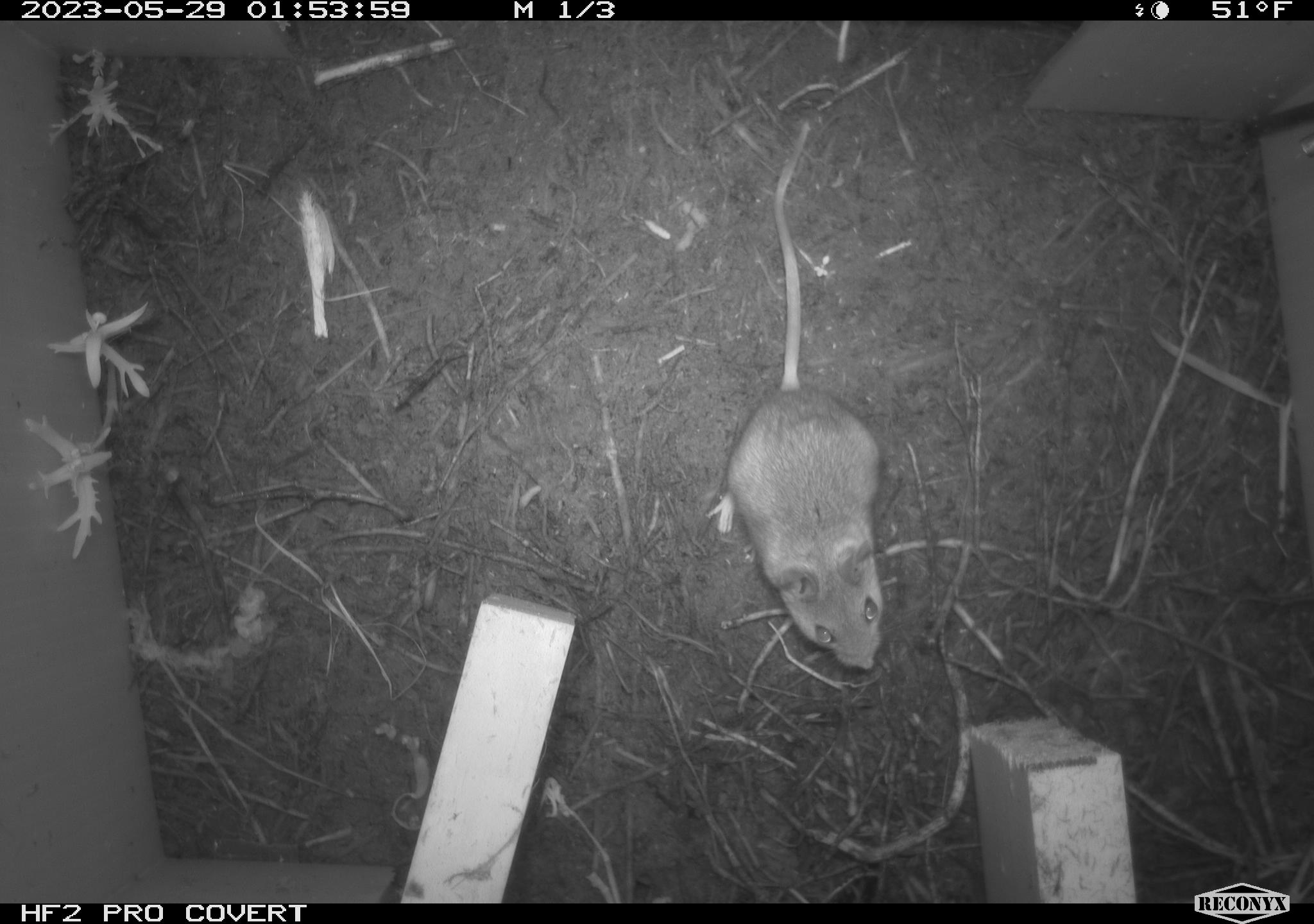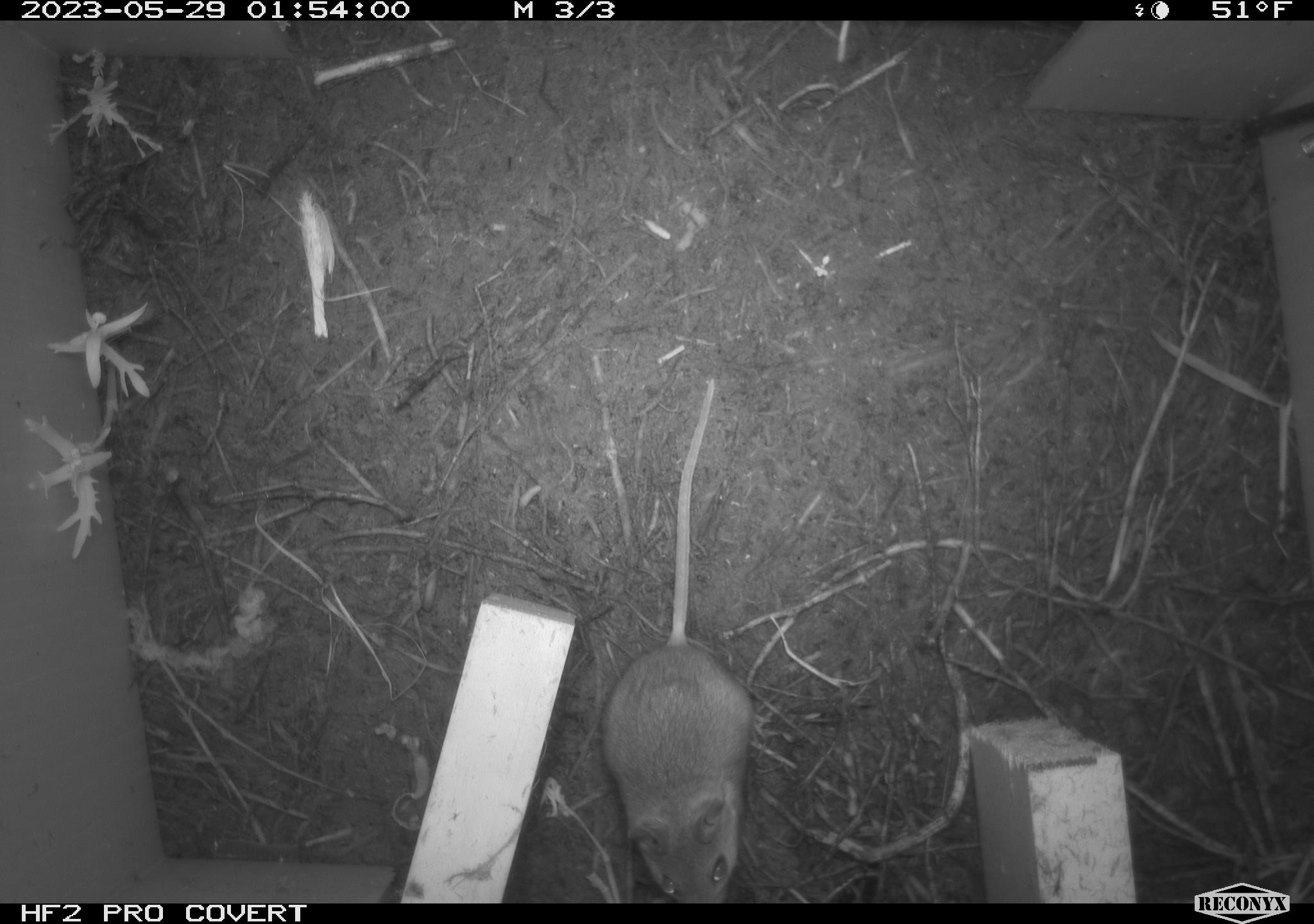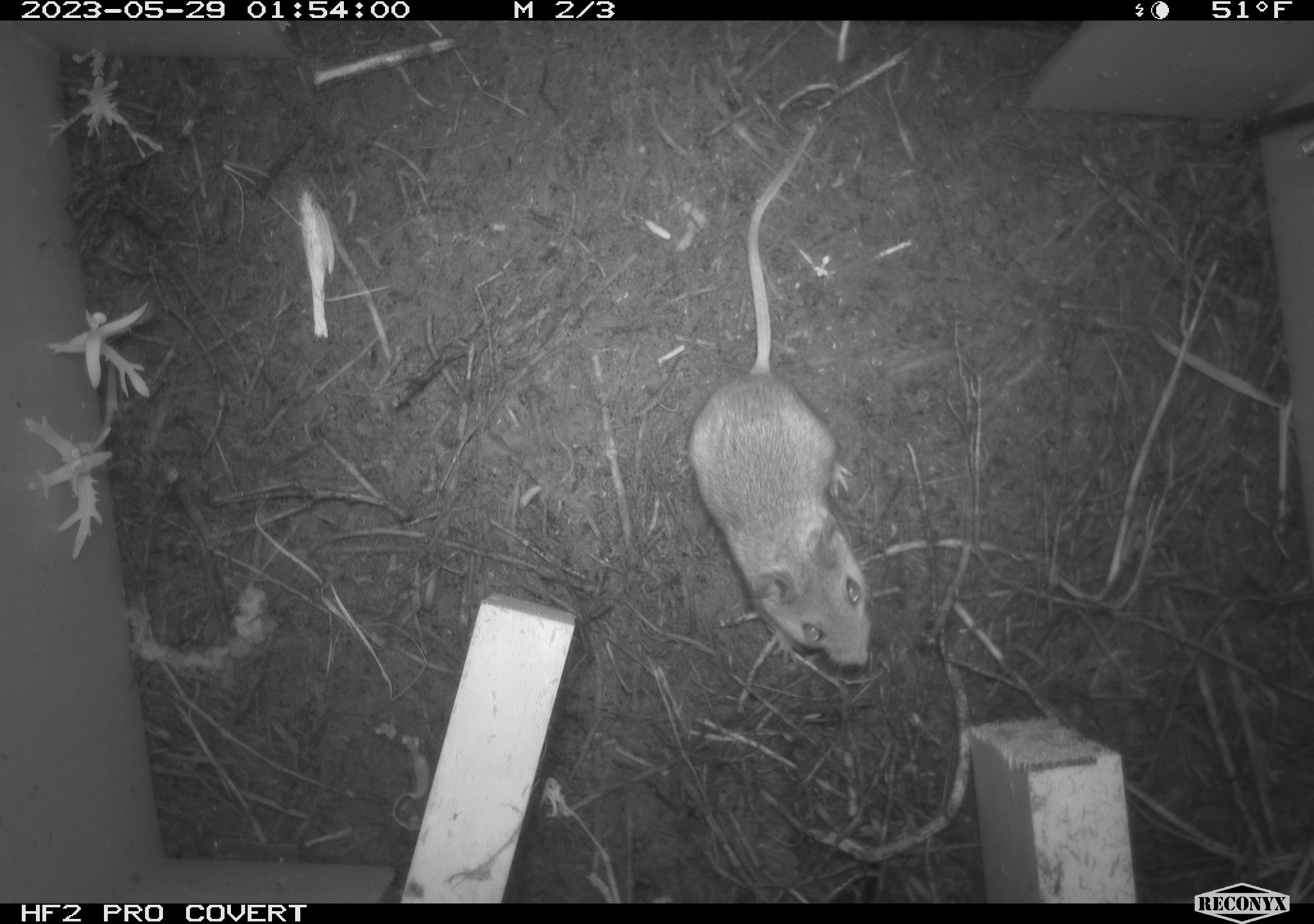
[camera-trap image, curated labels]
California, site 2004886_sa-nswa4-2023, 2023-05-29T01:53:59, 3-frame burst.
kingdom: Animalia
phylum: Chordata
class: Mammalia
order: Rodentia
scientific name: Rodentia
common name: mouse species